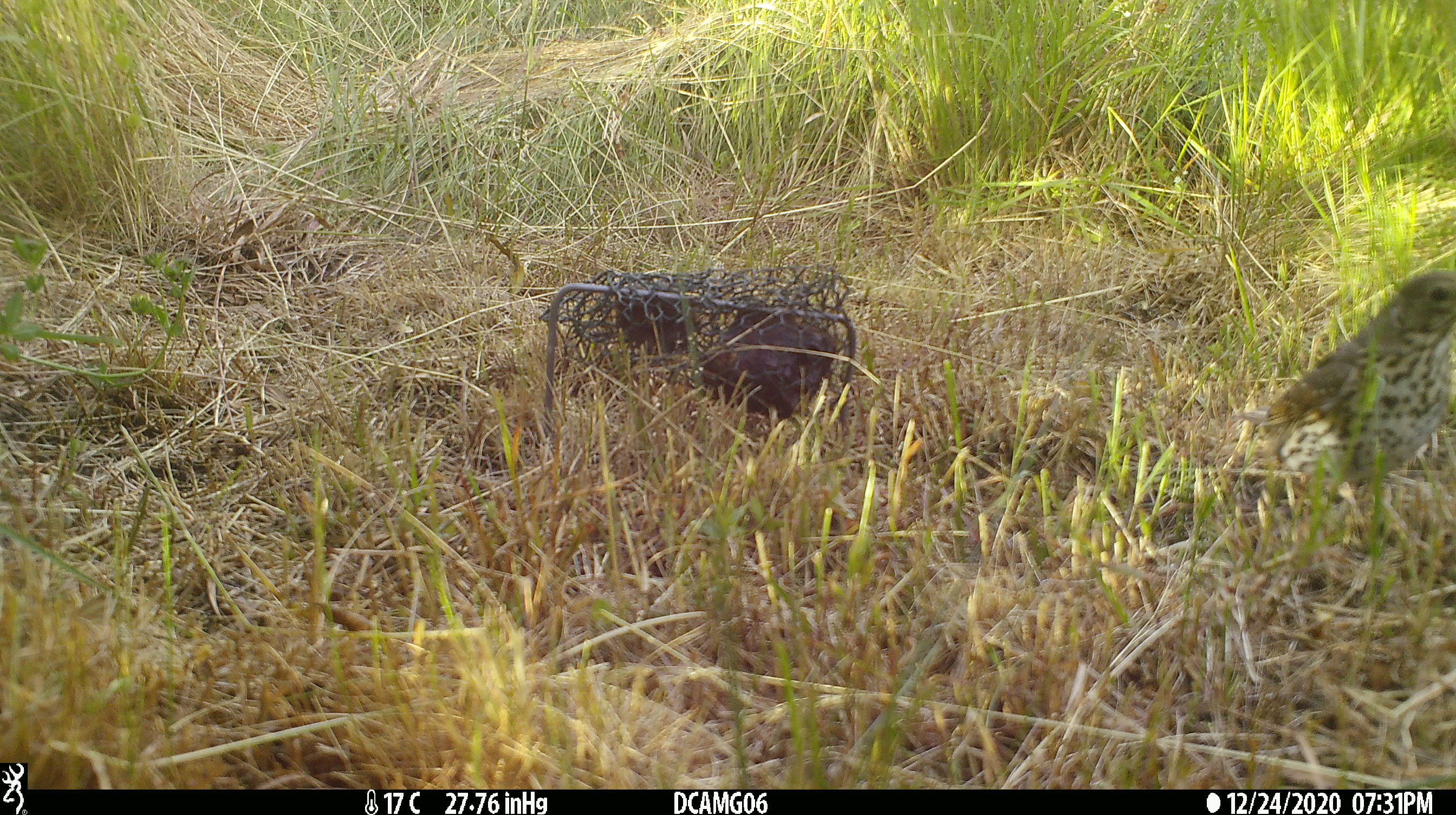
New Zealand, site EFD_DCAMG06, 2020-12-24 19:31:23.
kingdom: Animalia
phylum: Chordata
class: Aves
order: Passeriformes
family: Turdidae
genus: Turdus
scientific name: Turdus philomelos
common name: song thrush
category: thrush